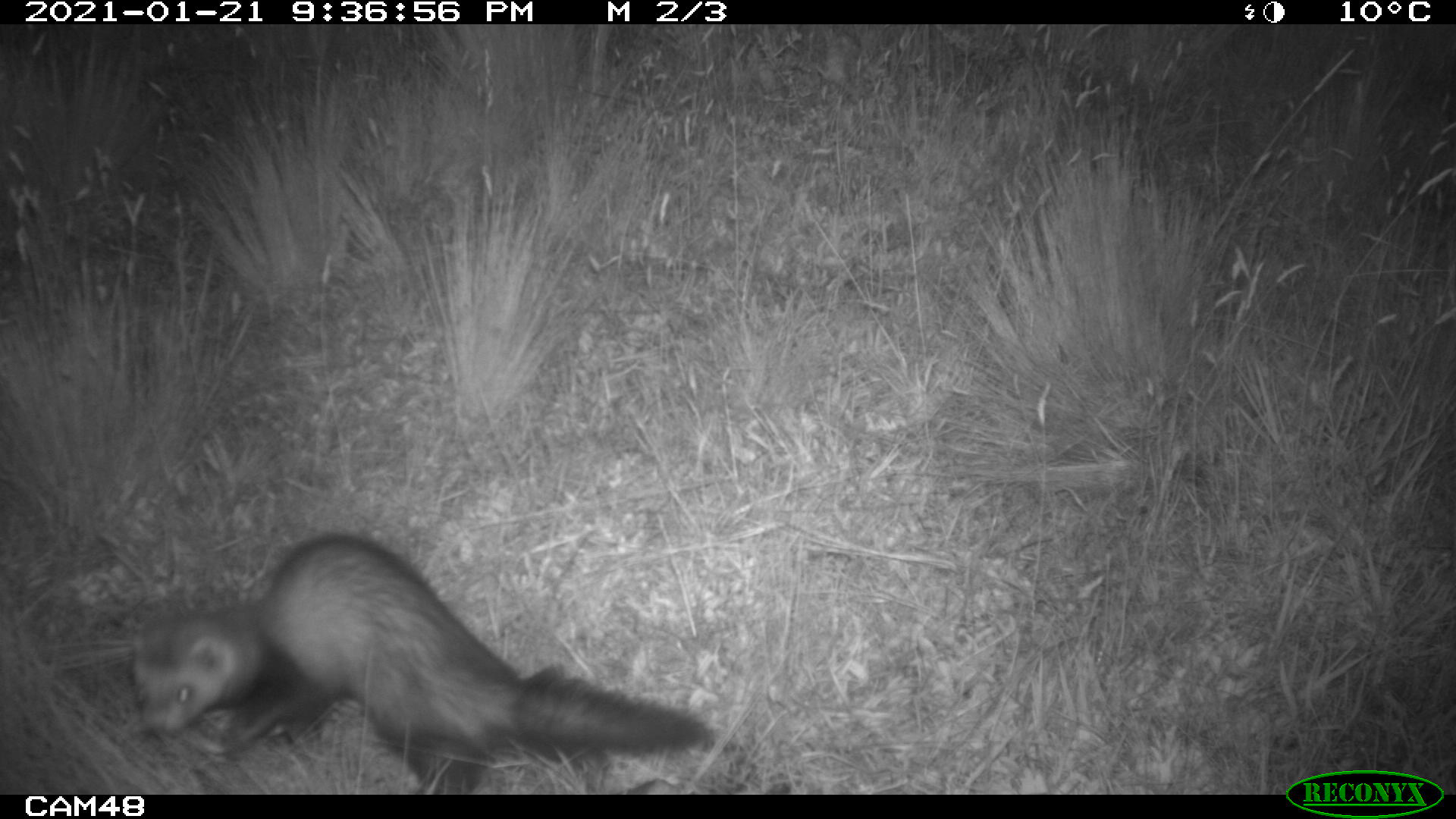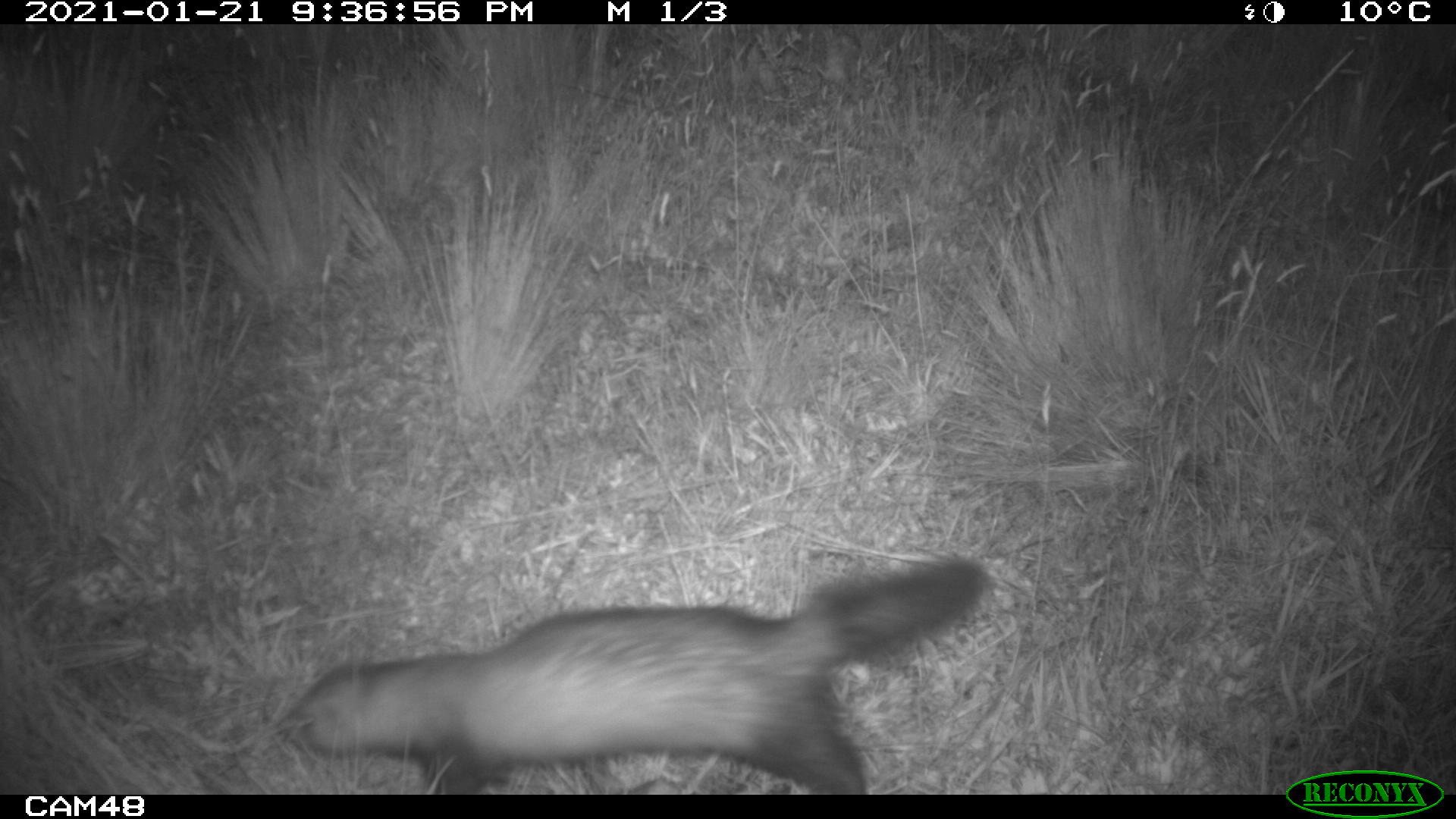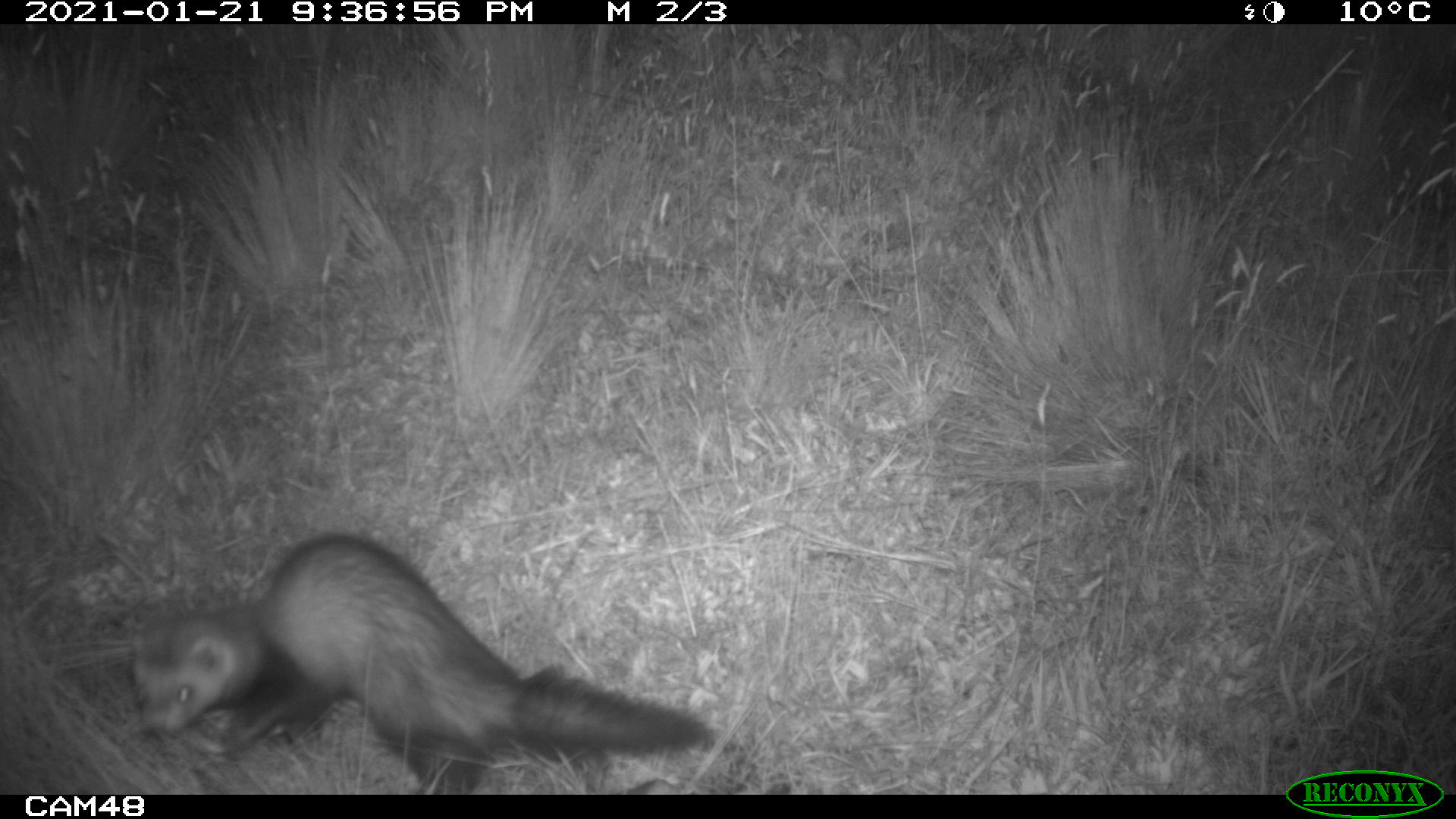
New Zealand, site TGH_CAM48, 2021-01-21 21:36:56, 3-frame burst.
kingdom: Animalia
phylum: Chordata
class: Mammalia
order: Carnivora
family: Mustelidae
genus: Mustela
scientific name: Mustela furo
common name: ferret